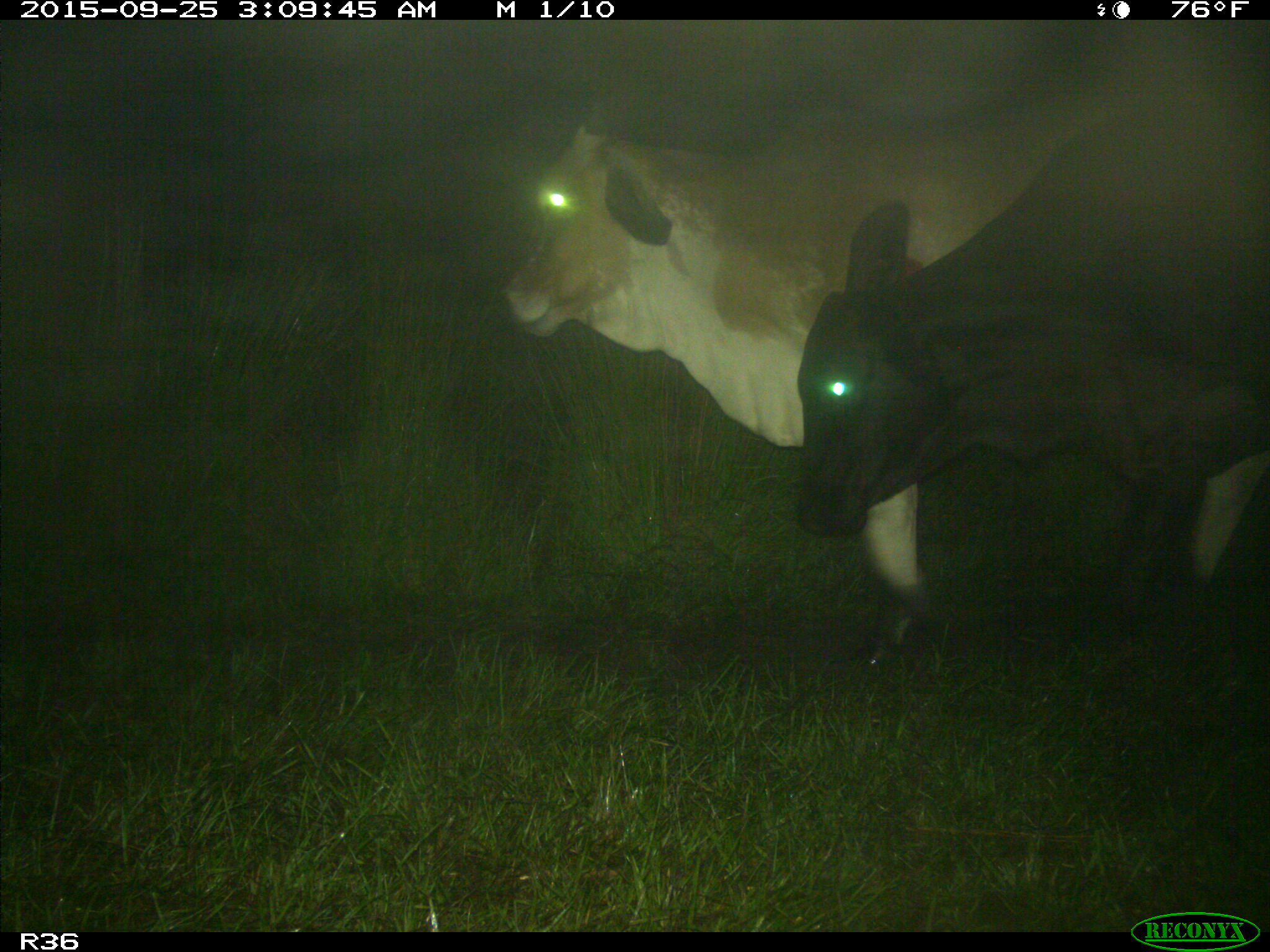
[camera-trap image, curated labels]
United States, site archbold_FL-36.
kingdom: Animalia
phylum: Chordata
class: Mammalia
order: Artiodactyla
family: Bovidae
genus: Bos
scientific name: Bos taurus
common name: domestic cow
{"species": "Bos taurus (domestic cow)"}